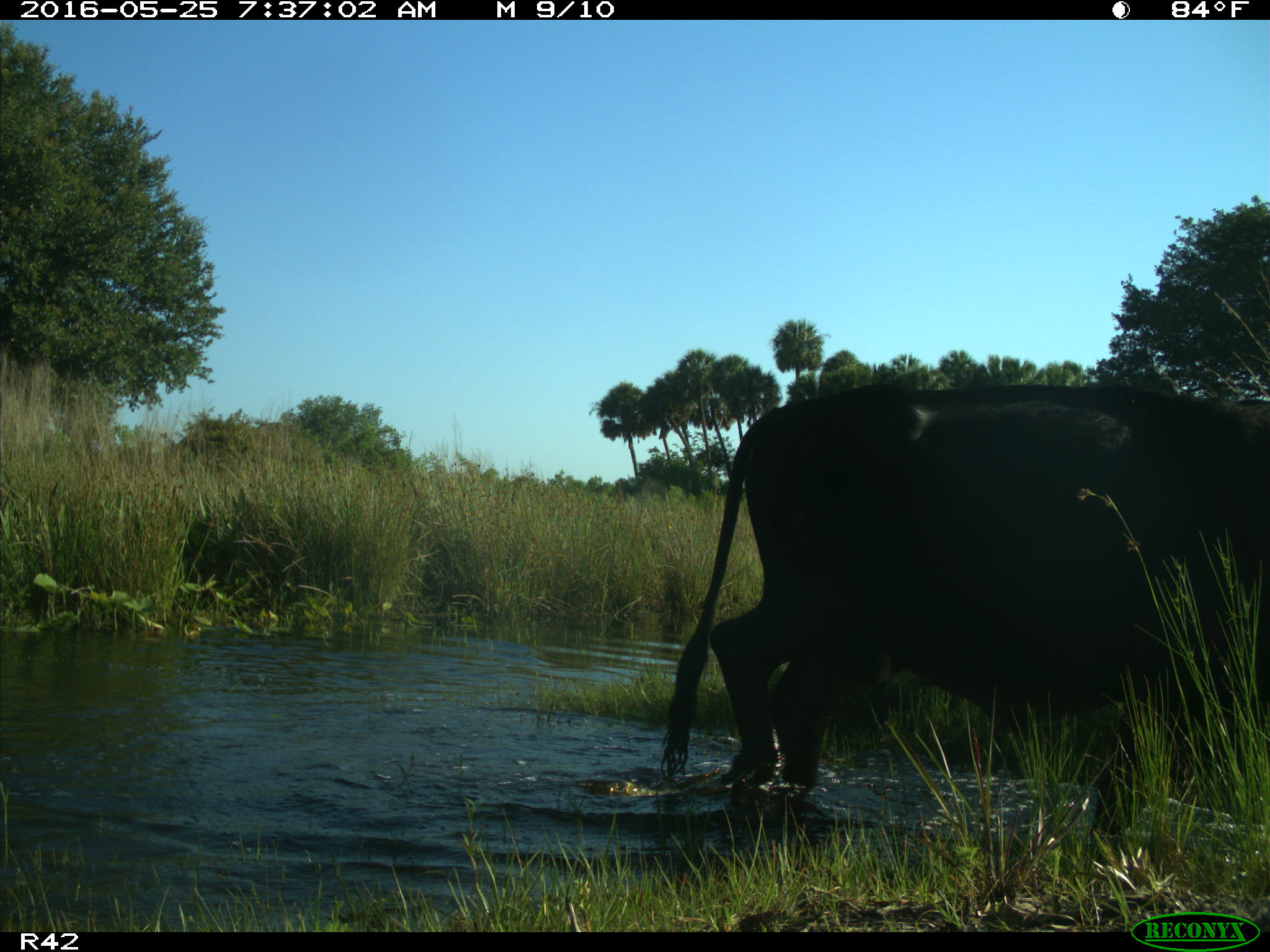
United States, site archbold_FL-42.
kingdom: Animalia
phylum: Chordata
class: Mammalia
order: Artiodactyla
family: Bovidae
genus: Bos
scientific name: Bos taurus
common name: domestic cow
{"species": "Bos taurus (domestic cow)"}